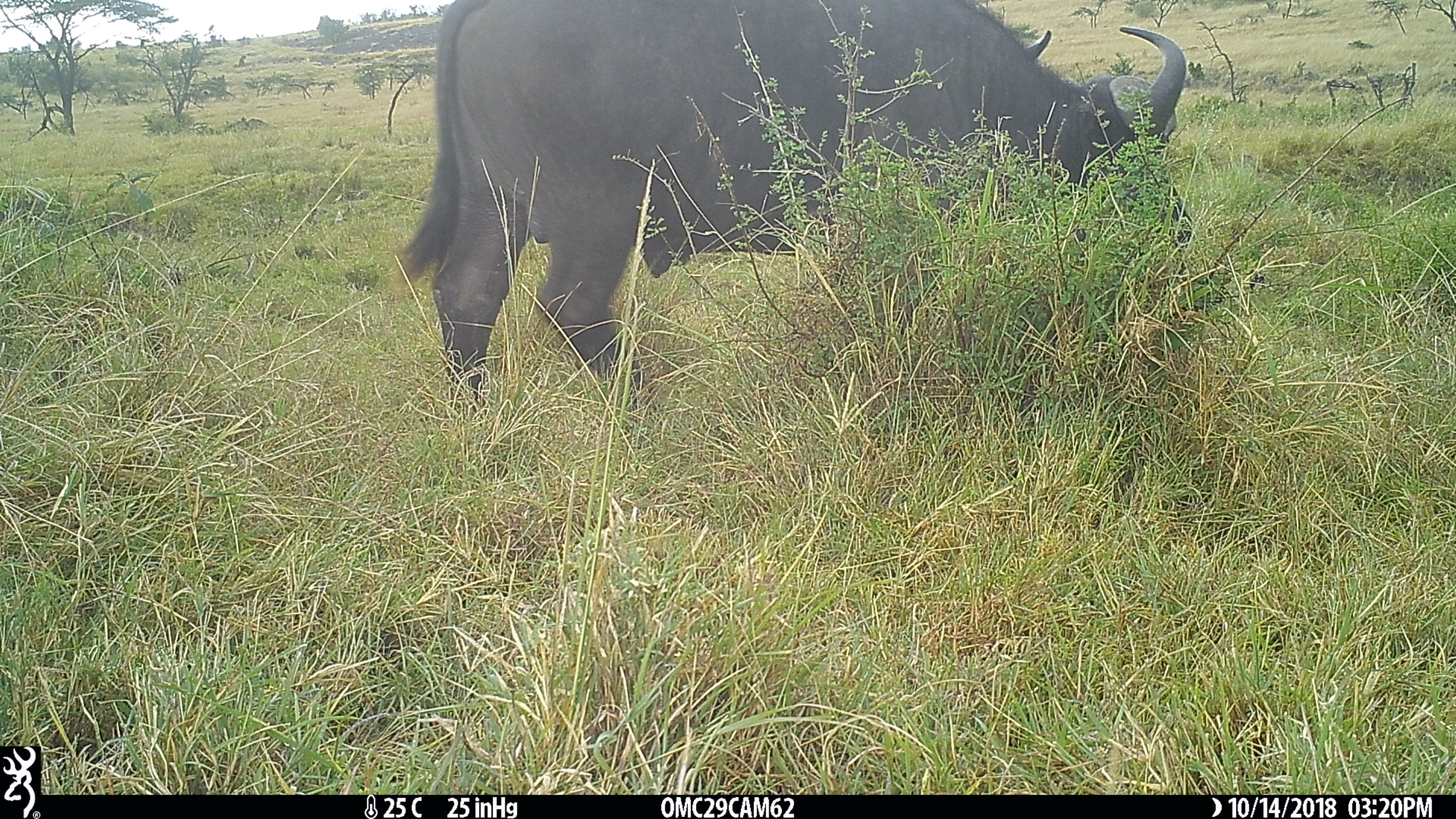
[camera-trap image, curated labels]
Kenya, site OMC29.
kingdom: Animalia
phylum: Chordata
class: Mammalia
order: Artiodactyla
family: Bovidae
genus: Syncerus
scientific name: Syncerus caffer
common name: buffalo